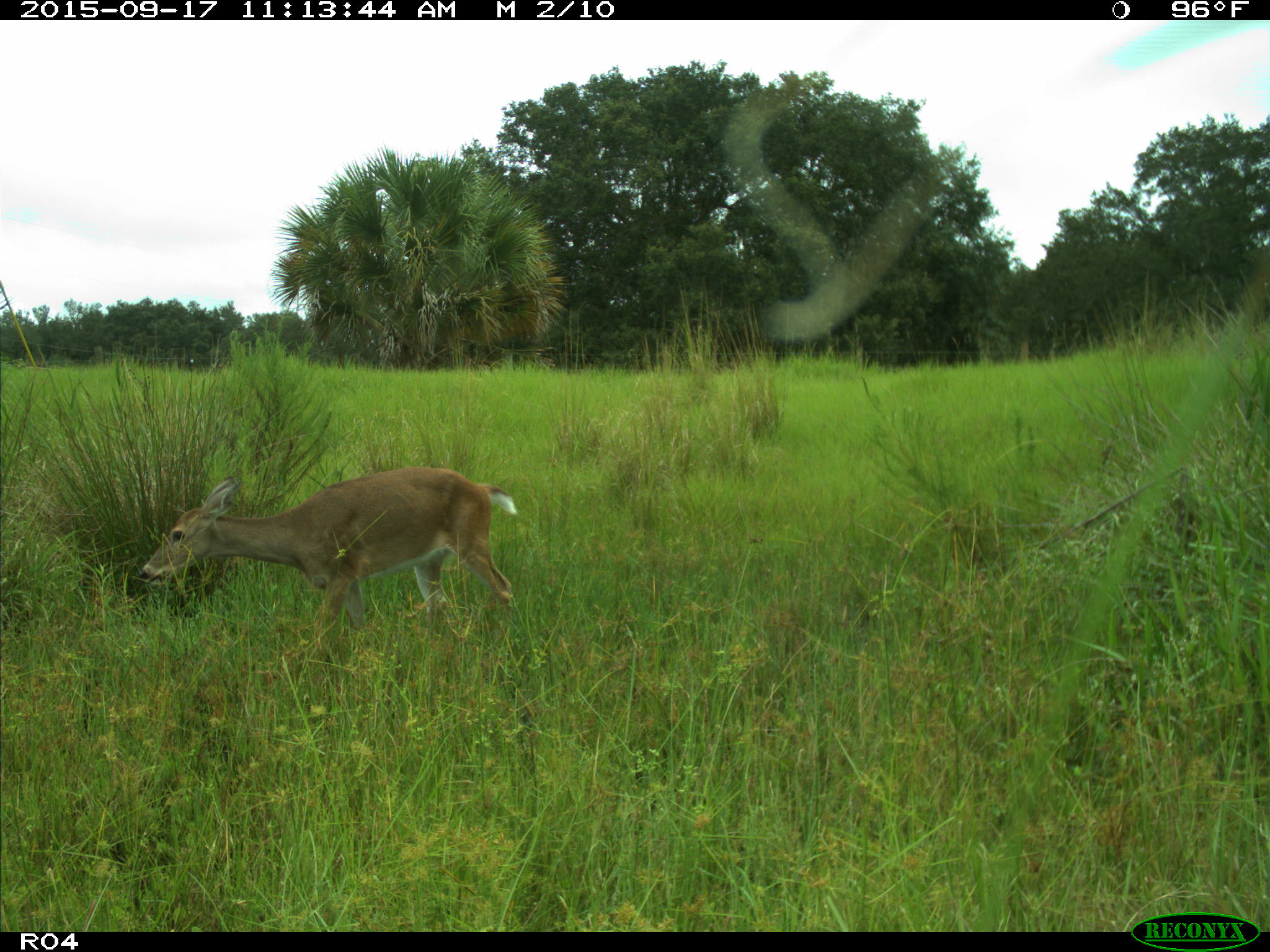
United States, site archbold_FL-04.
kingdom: Animalia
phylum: Chordata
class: Mammalia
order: Artiodactyla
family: Cervidae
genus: Odocoileus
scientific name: Odocoileus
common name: deer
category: unidentified deer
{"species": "unidentified deer (deer) (Odocoileus)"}